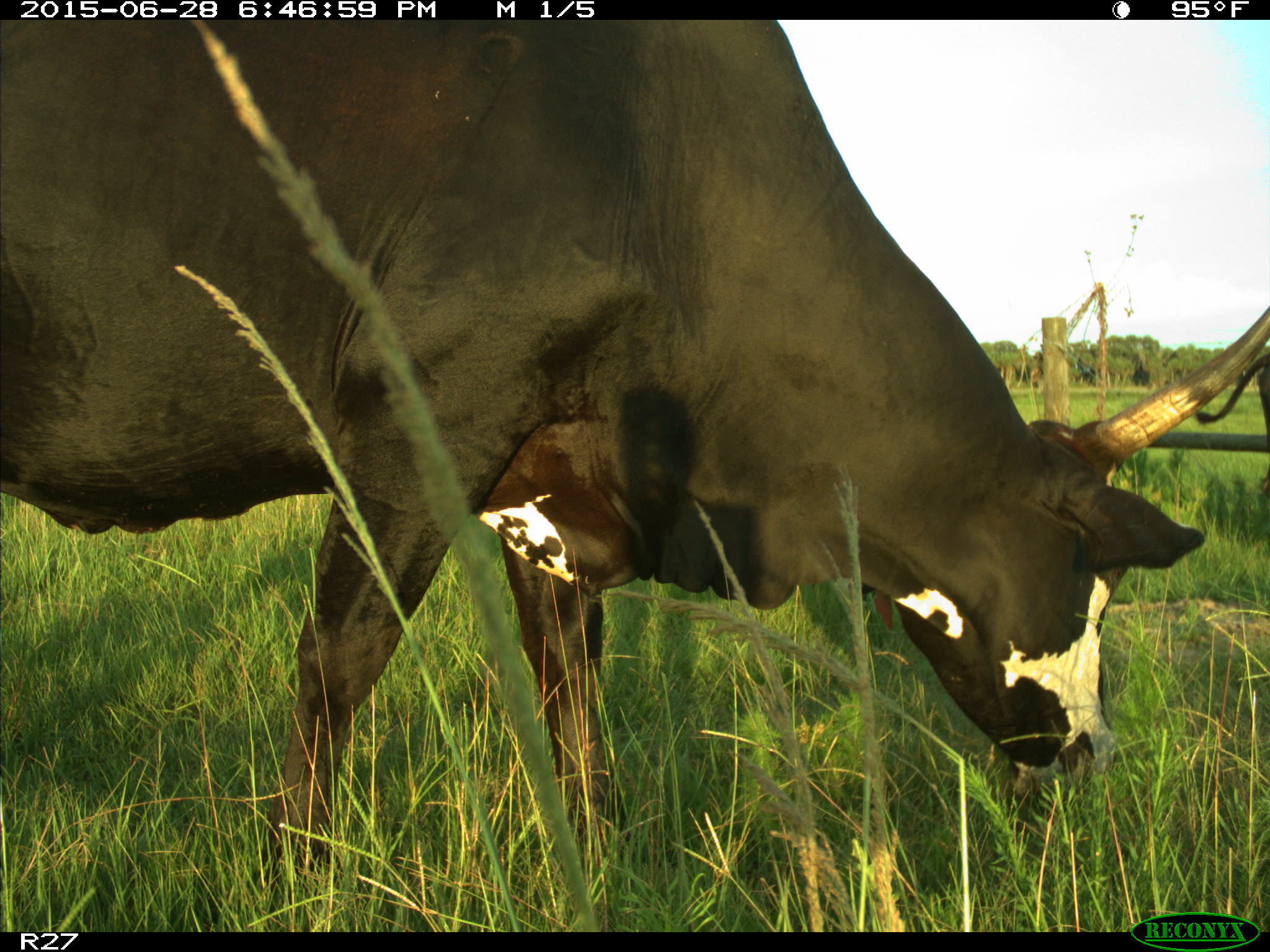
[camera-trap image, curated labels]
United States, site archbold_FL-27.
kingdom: Animalia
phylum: Chordata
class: Mammalia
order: Artiodactyla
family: Bovidae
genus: Bos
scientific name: Bos taurus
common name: domestic cow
Bos taurus (domestic cow).